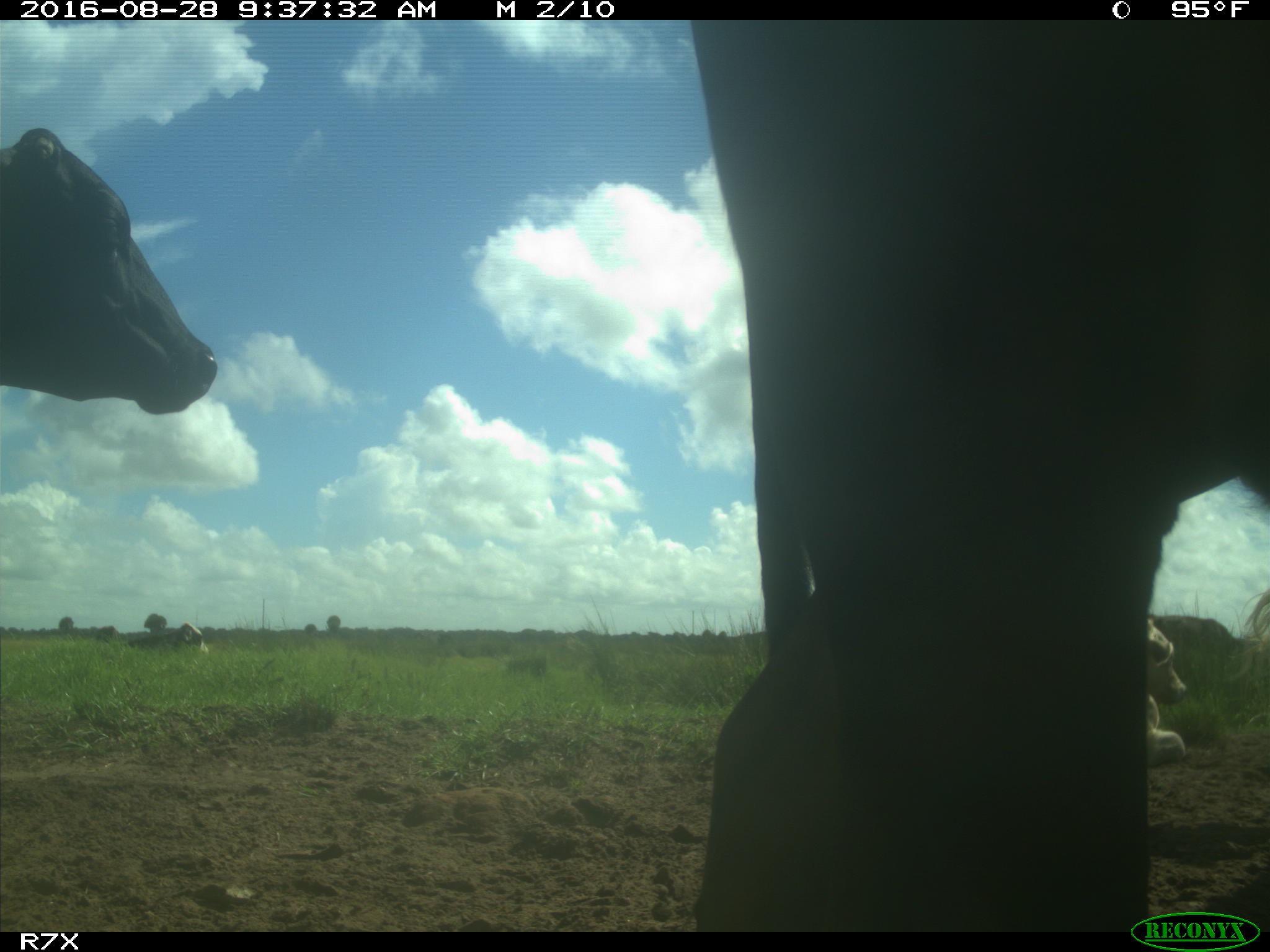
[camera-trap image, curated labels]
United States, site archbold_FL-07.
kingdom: Animalia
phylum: Chordata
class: Mammalia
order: Artiodactyla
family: Bovidae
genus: Bos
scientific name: Bos taurus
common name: domestic cow